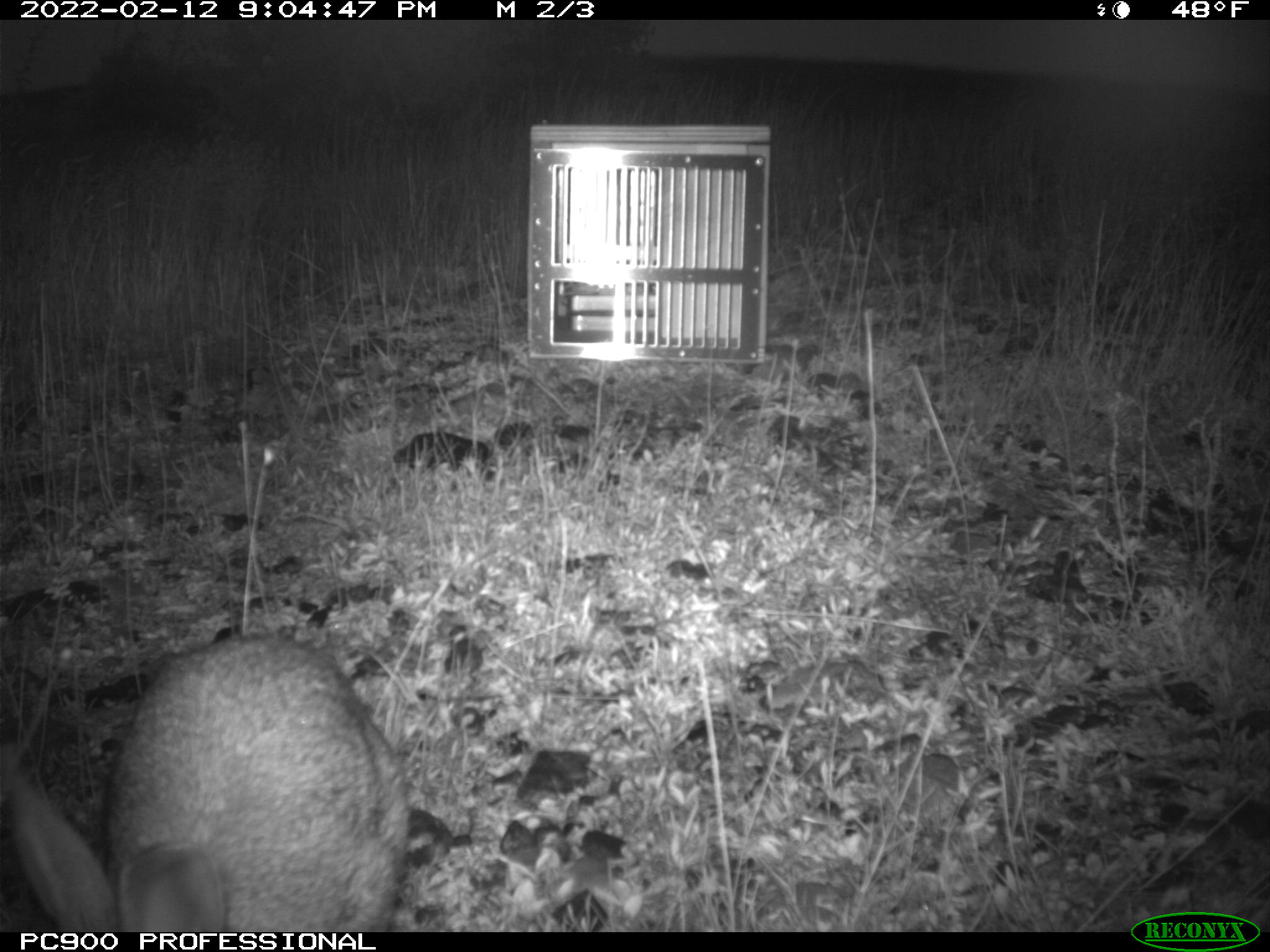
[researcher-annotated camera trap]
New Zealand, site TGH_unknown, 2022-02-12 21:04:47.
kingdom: Animalia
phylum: Chordata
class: Mammalia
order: Lagomorpha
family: Leporidae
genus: Oryctolagus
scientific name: Oryctolagus cuniculus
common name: european rabbit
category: rabbit